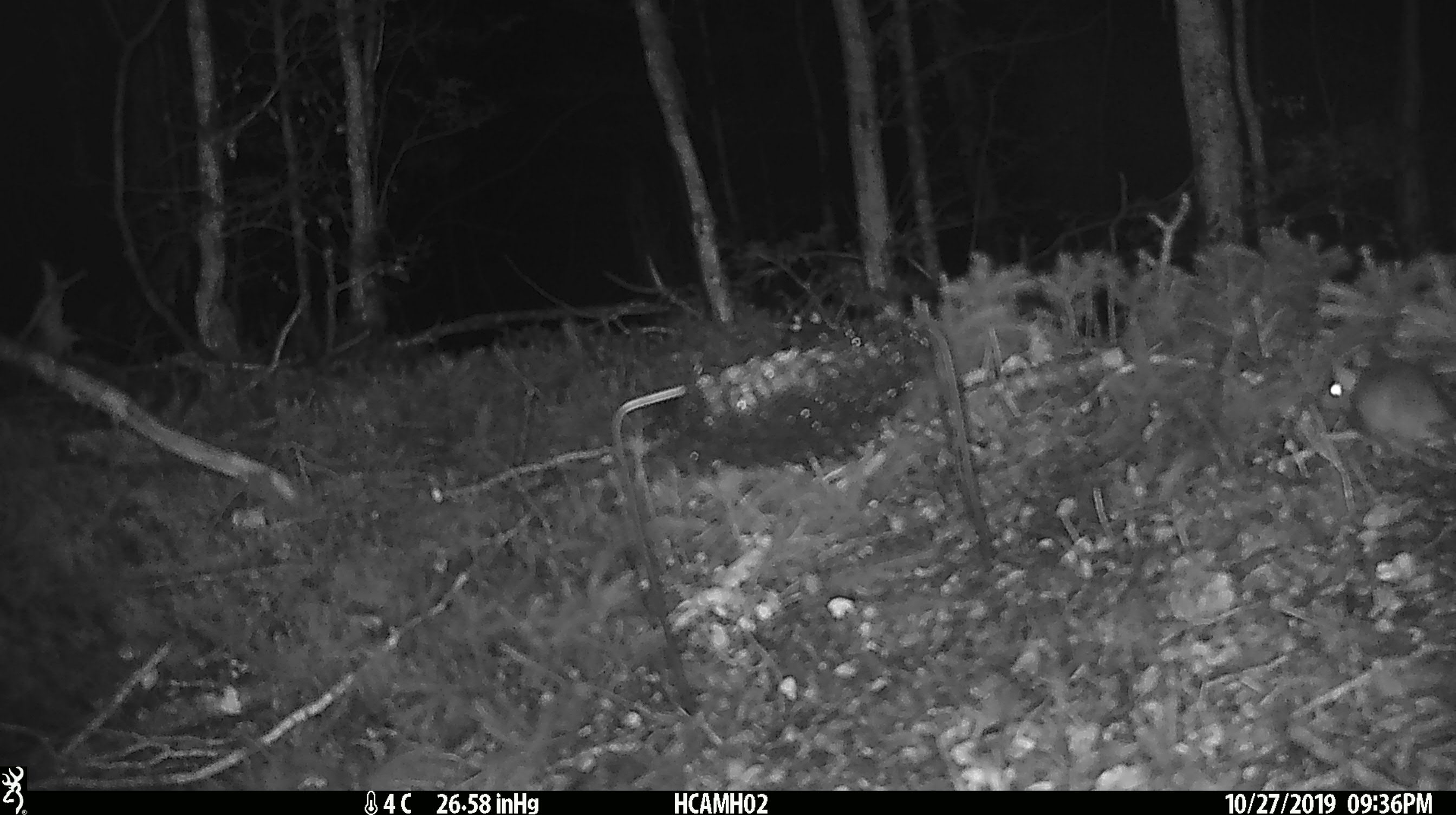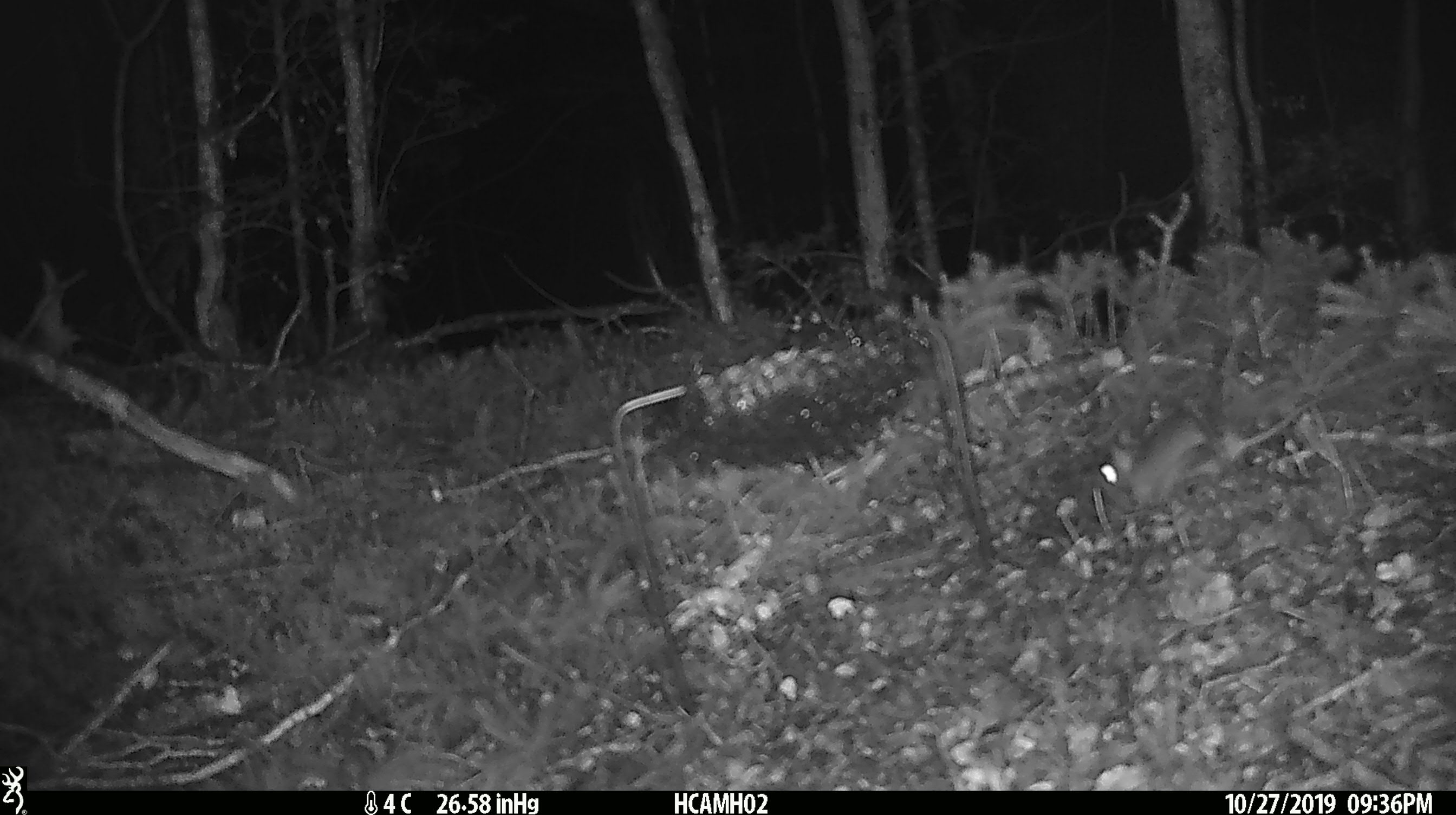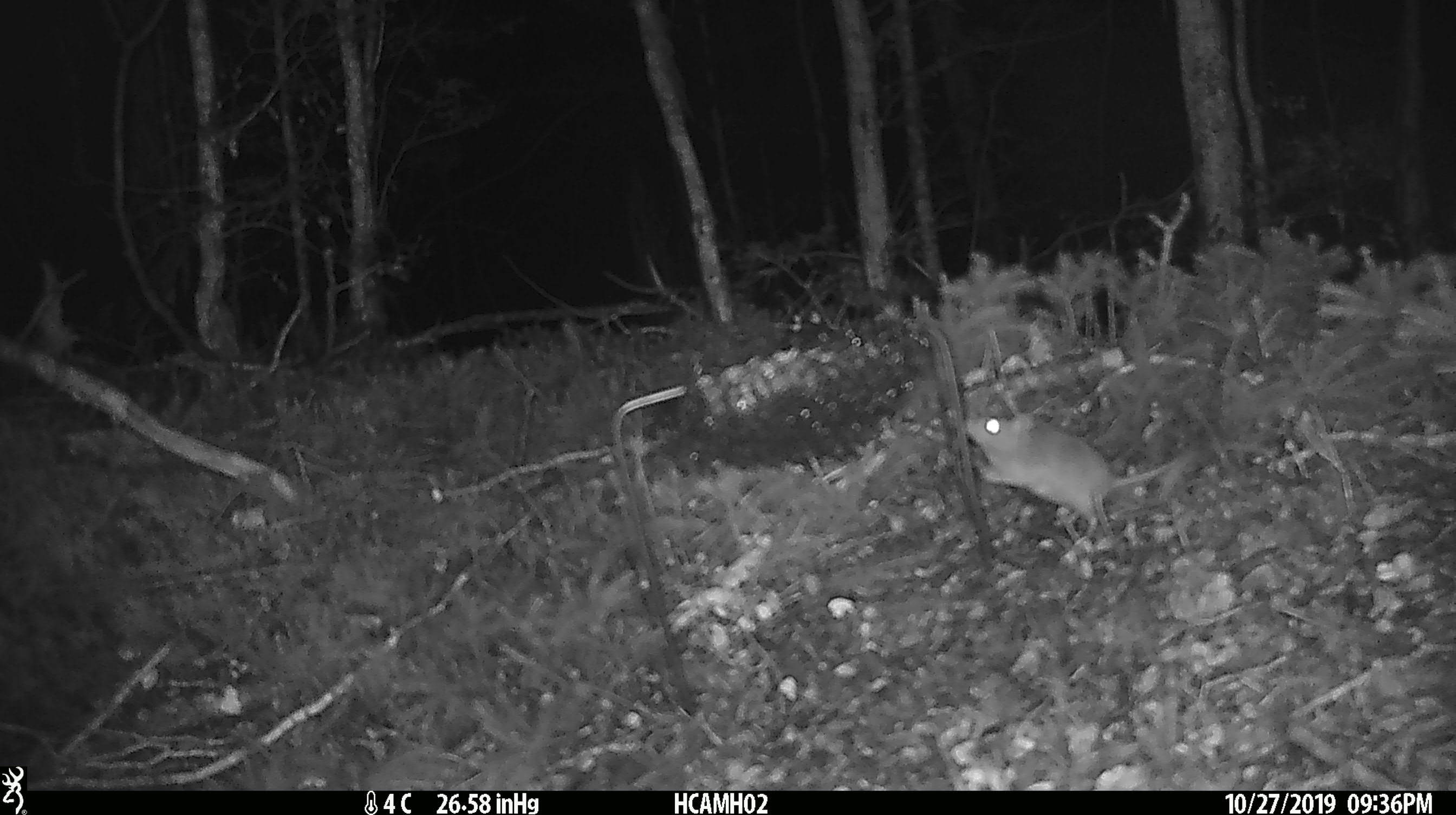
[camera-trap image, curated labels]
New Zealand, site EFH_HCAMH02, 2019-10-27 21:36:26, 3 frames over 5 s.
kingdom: Animalia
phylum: Chordata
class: Mammalia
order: Rodentia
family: Muridae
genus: Mus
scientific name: Mus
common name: mouse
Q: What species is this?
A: Mouse (Mus).